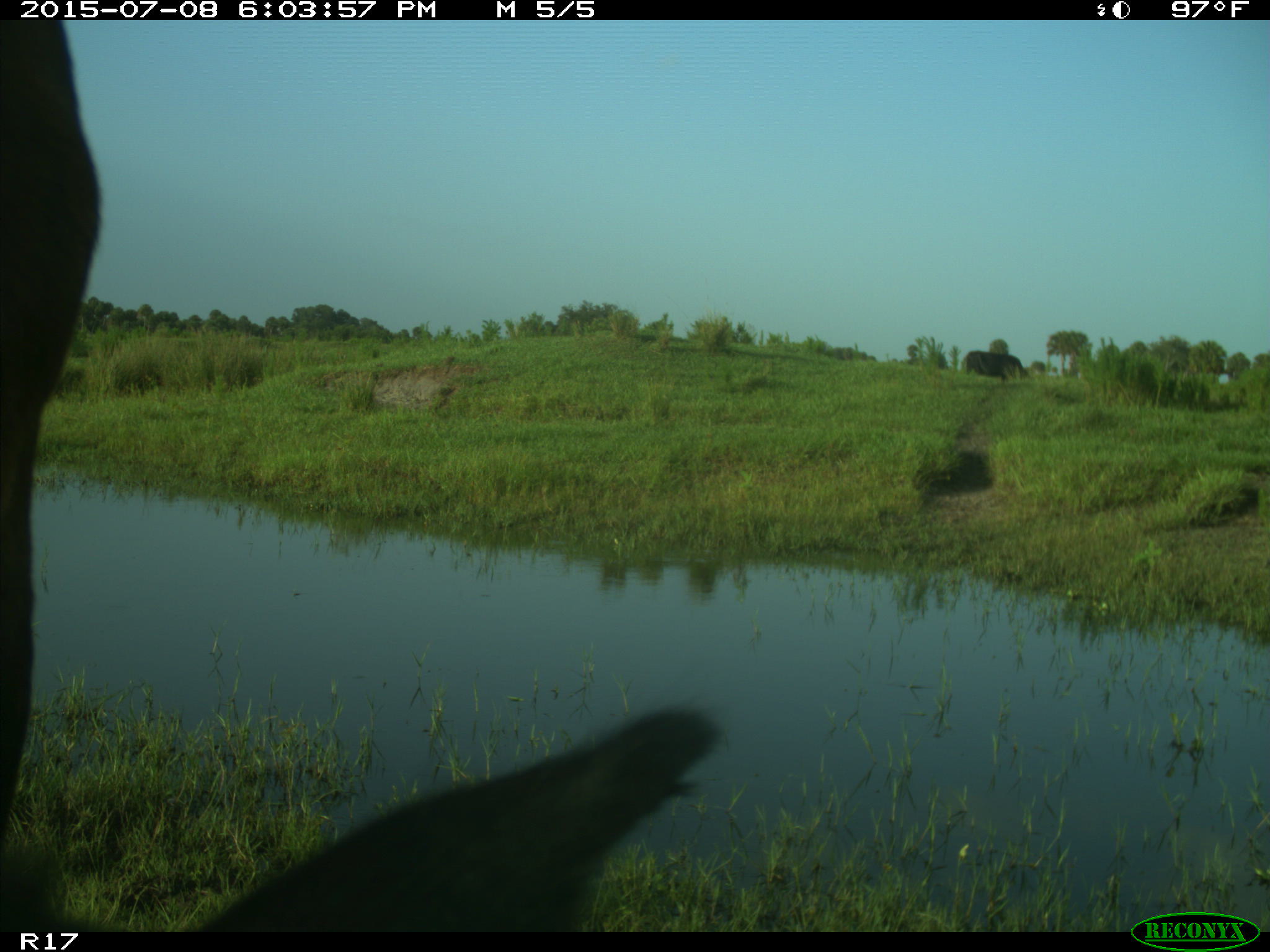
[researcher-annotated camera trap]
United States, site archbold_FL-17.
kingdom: Animalia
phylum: Chordata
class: Mammalia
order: Artiodactyla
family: Bovidae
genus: Bos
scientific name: Bos taurus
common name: domestic cow